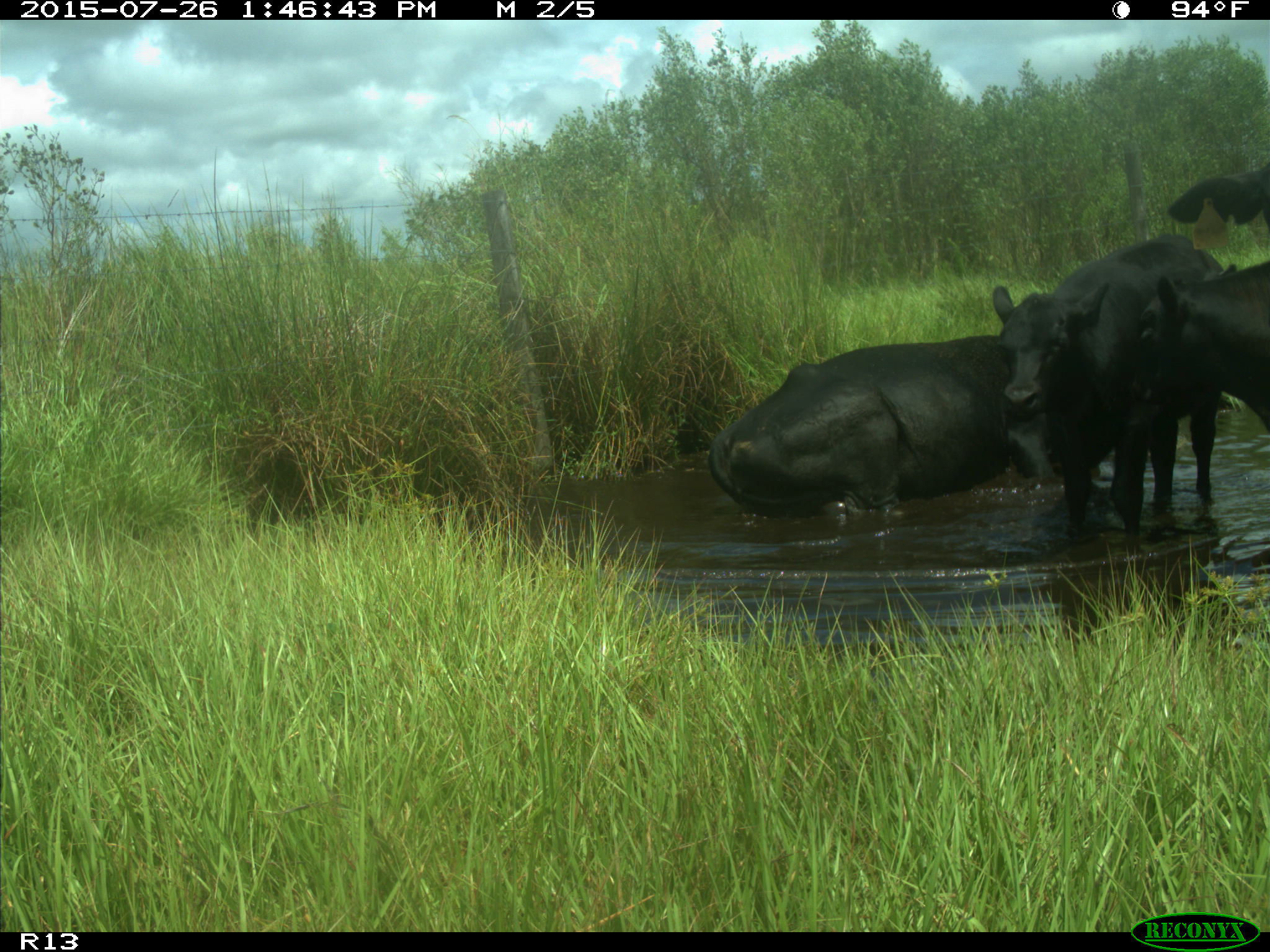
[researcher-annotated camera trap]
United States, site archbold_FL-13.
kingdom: Animalia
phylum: Chordata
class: Mammalia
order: Artiodactyla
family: Bovidae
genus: Bos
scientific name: Bos taurus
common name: domestic cow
Bos taurus (domestic cow).